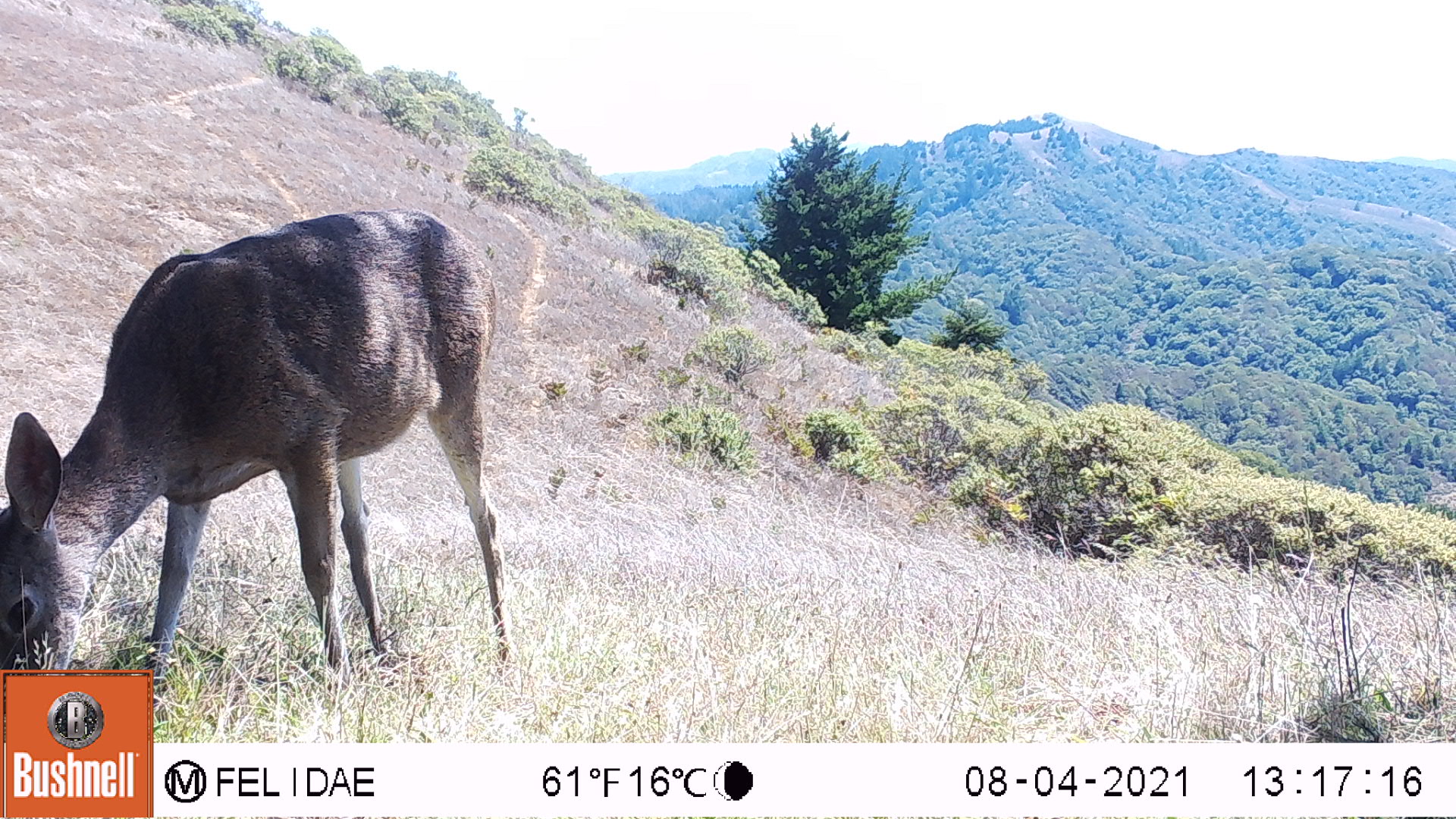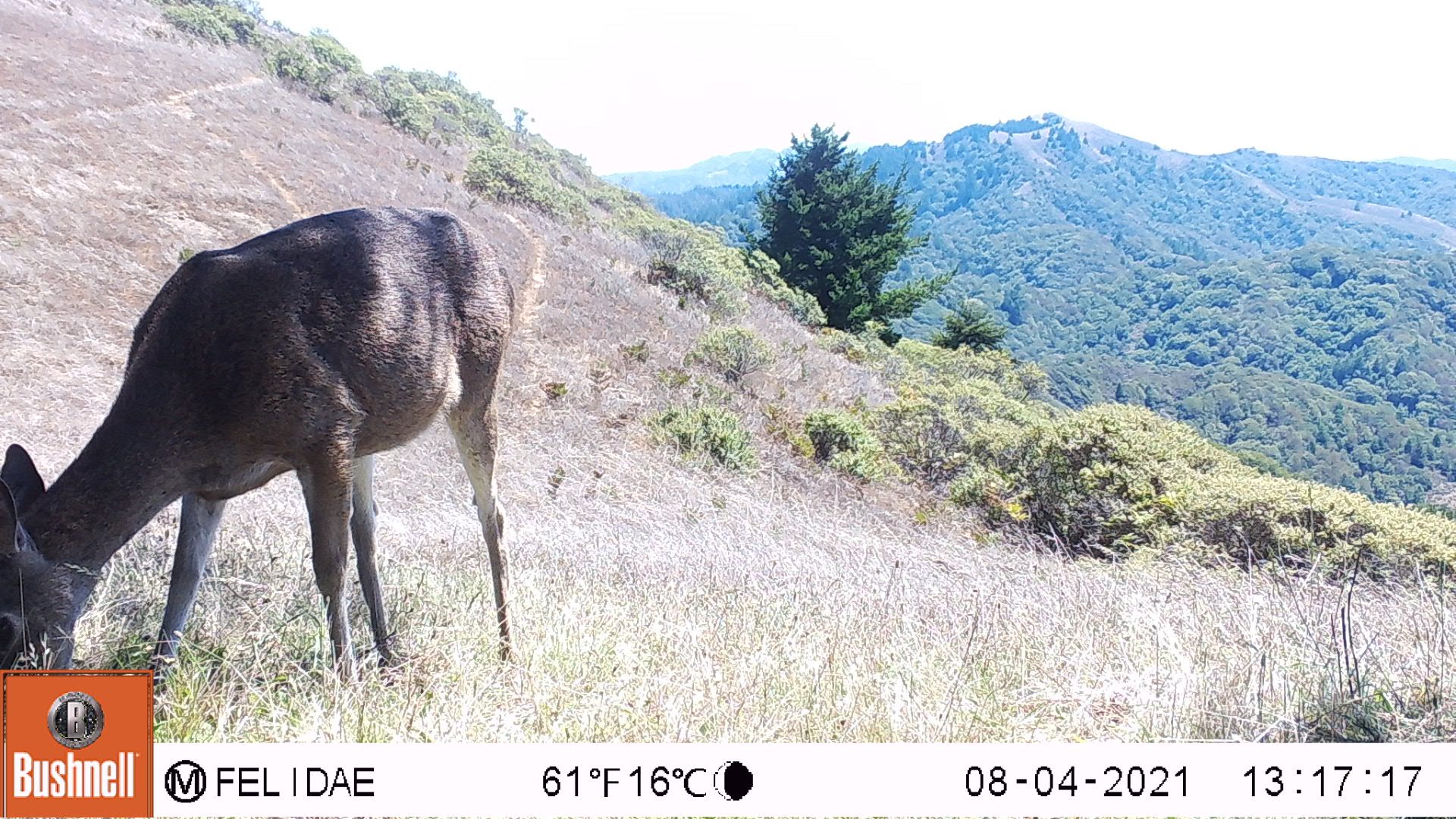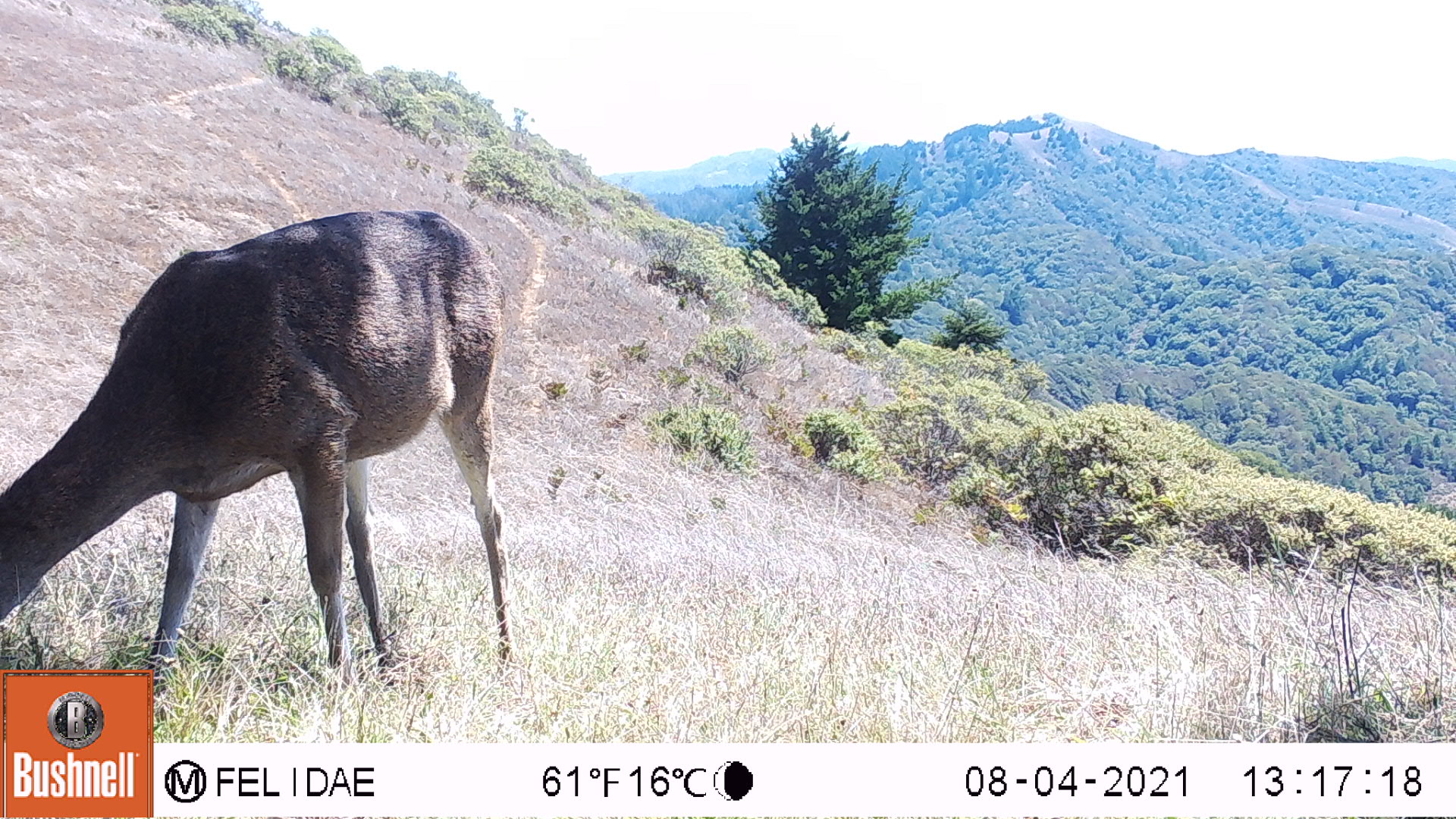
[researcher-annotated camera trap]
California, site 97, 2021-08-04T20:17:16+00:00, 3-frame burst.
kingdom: Animalia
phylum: Chordata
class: Mammalia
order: Artiodactyla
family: Cervidae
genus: Odocoileus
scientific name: Odocoileus hemionus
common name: mule deer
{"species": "mule deer (Odocoileus hemionus)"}